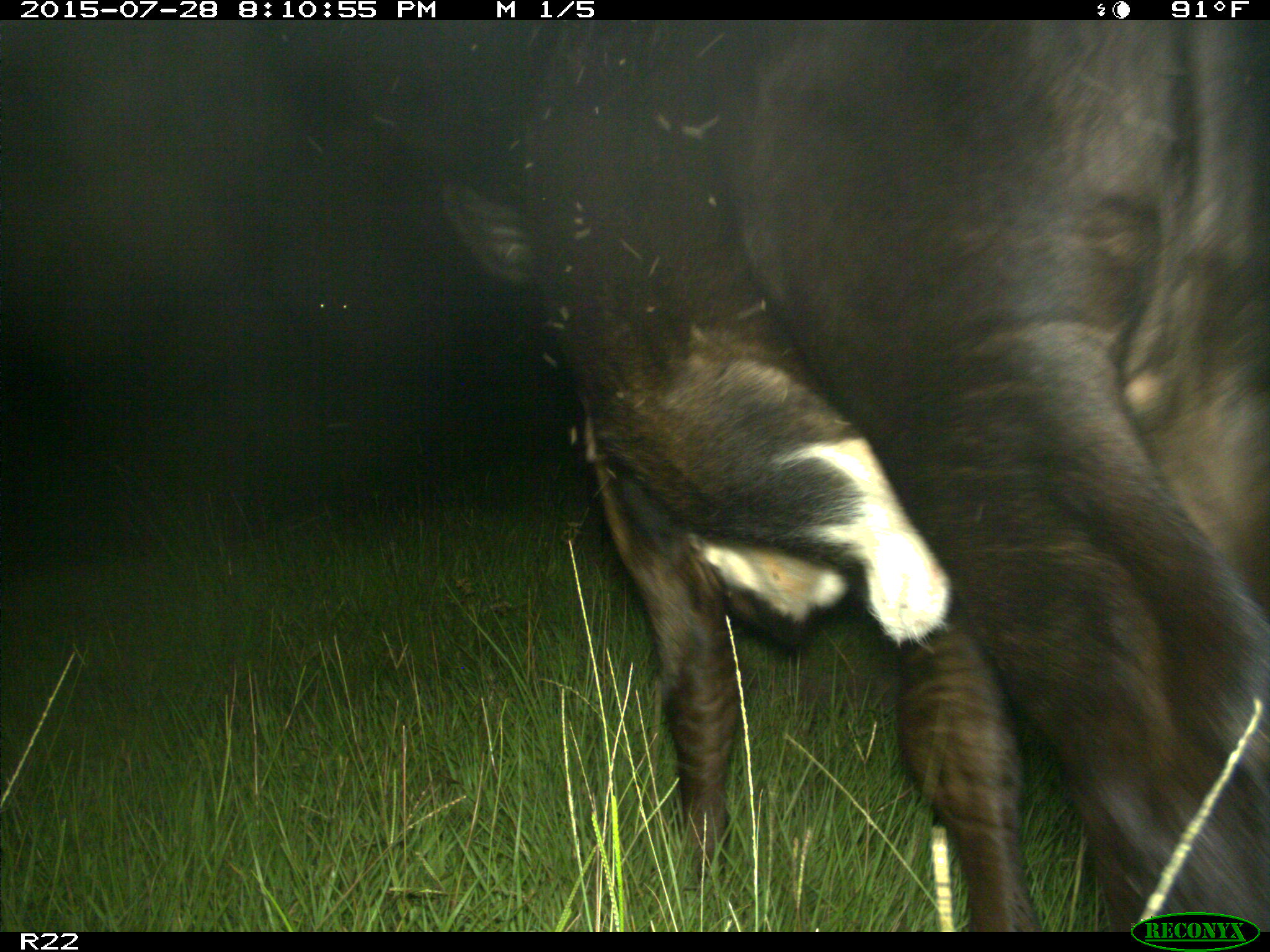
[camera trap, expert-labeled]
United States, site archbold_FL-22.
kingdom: Animalia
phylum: Chordata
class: Mammalia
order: Artiodactyla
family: Bovidae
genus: Bos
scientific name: Bos taurus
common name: domestic cow